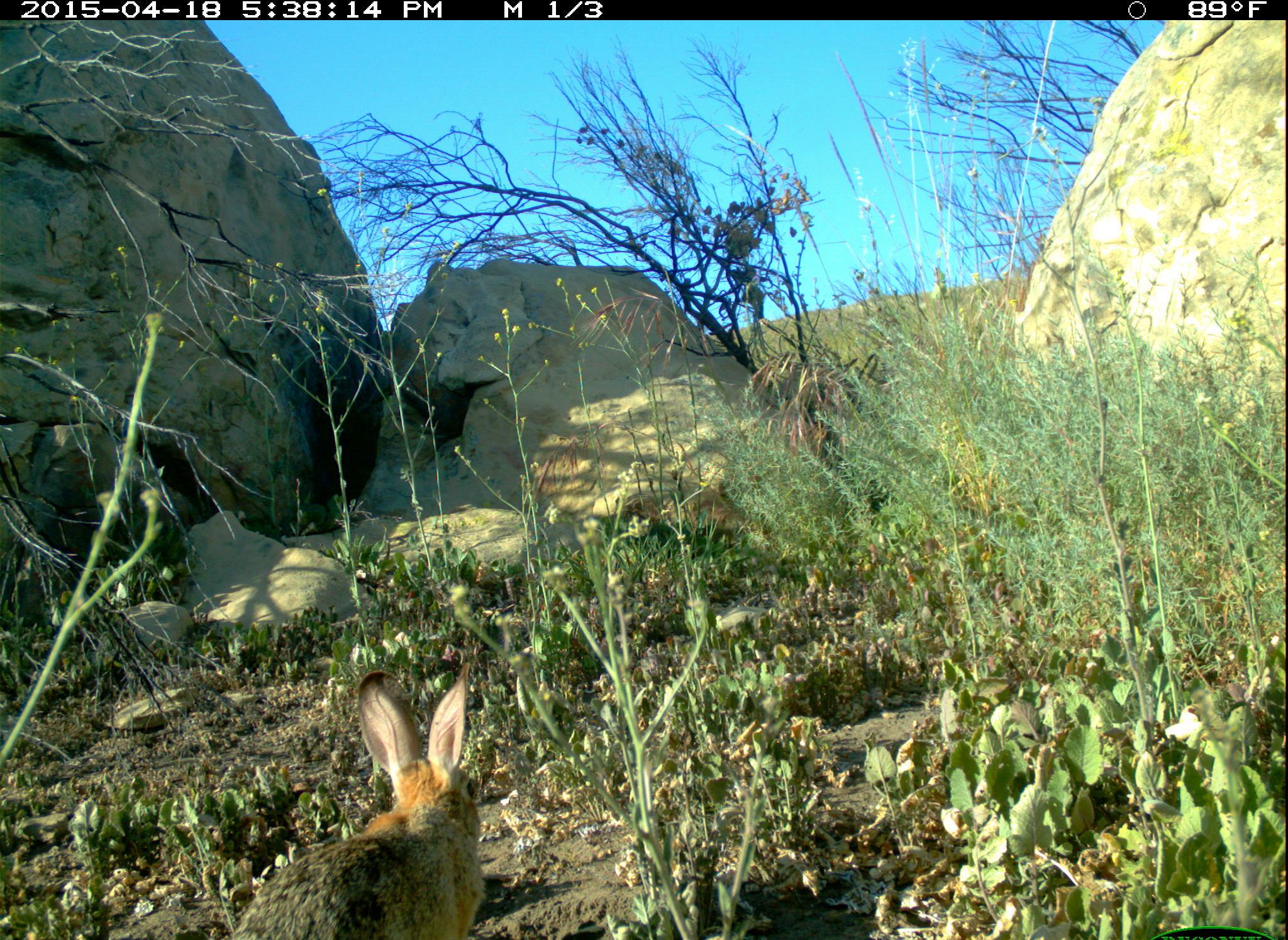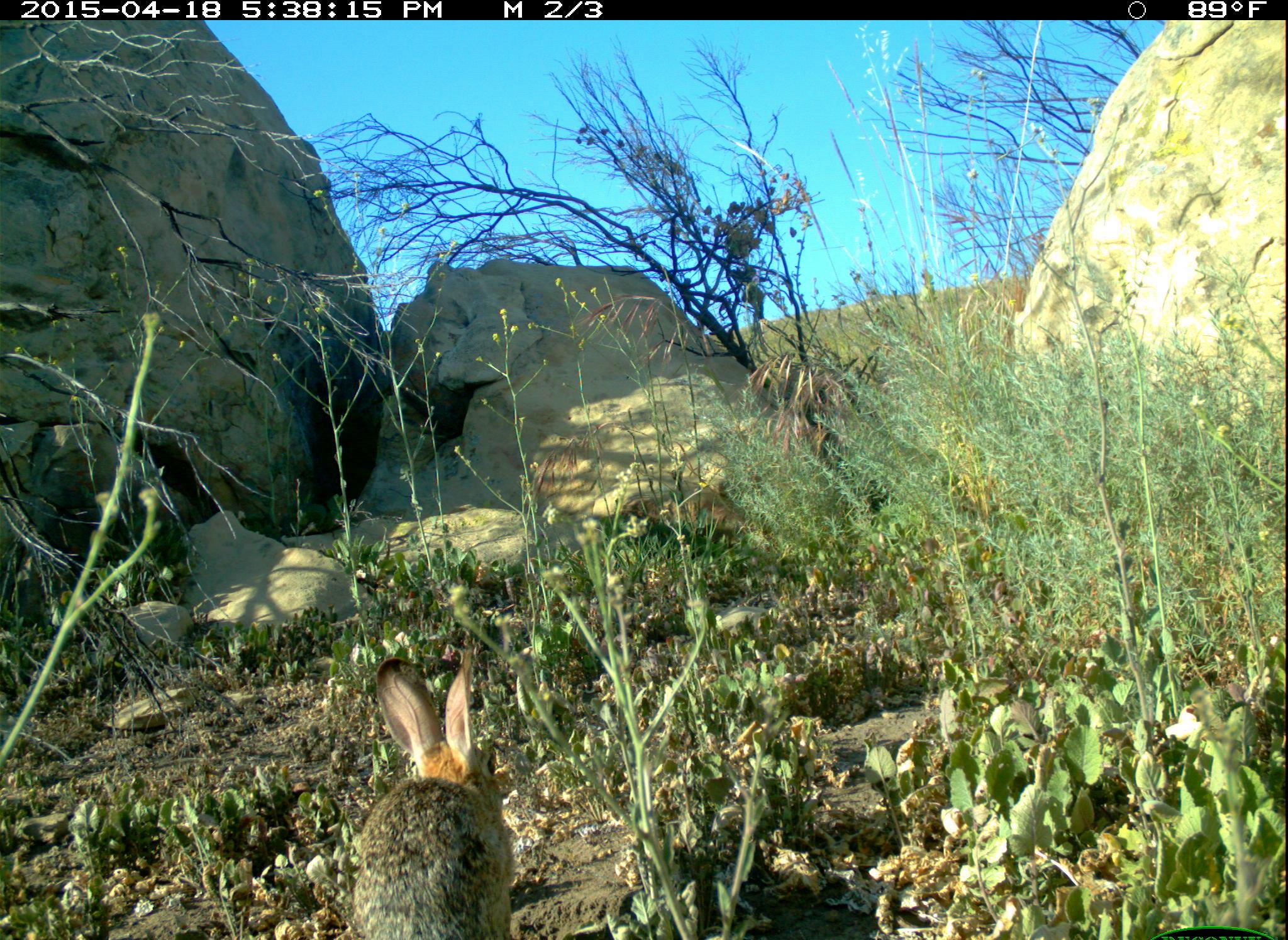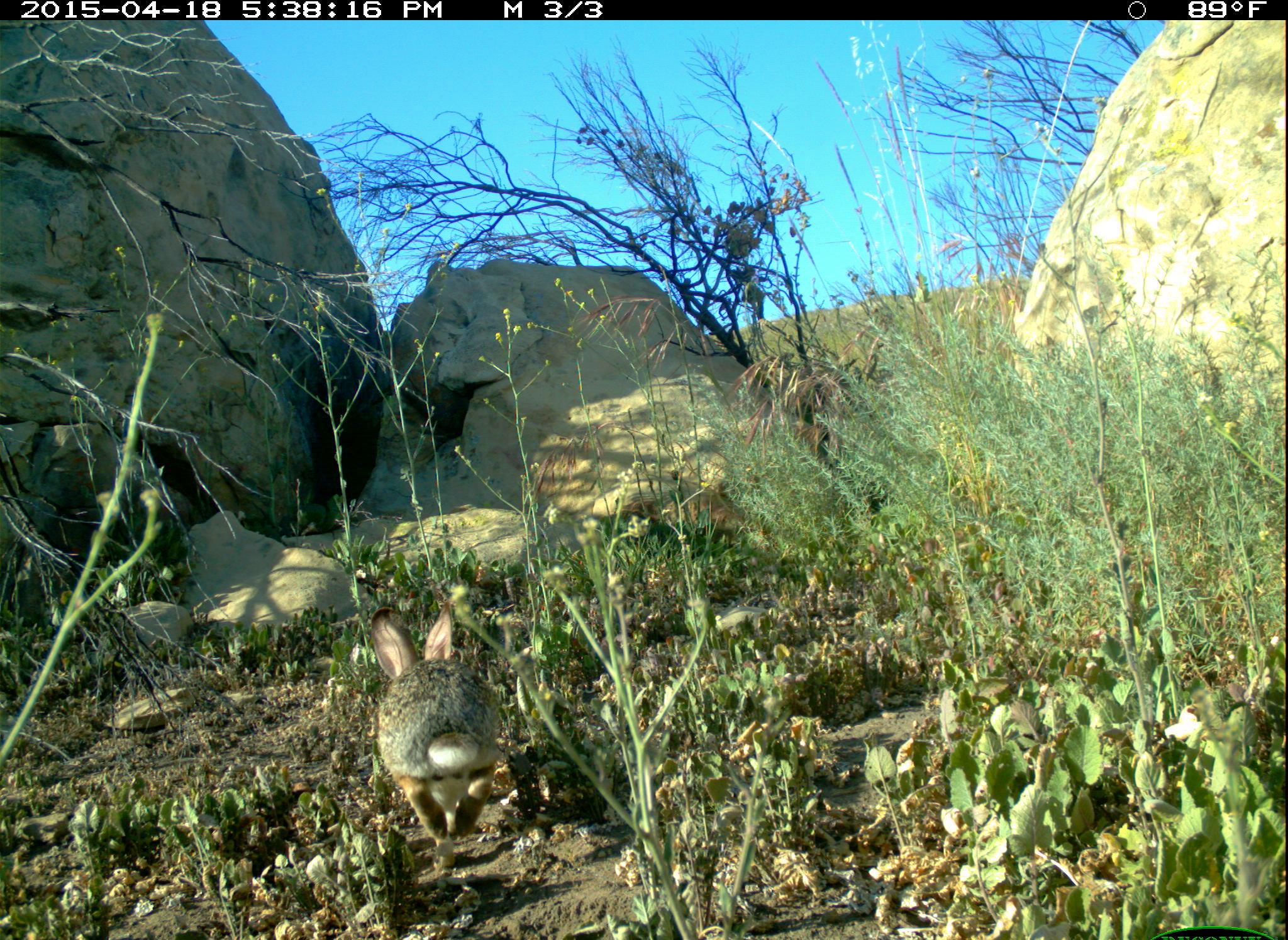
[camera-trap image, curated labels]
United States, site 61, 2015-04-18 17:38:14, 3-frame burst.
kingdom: Animalia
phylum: Chordata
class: Mammalia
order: Lagomorpha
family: Leporidae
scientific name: Leporidae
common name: rabbits and hares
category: rabbit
Rabbit (rabbits and hares) (Leporidae).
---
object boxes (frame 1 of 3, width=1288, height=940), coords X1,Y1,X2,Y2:
rabbit: 227,659,489,940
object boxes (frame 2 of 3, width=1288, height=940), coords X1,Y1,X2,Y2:
rabbit: 345,652,520,940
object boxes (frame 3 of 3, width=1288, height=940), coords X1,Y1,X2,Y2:
rabbit: 349,593,512,889